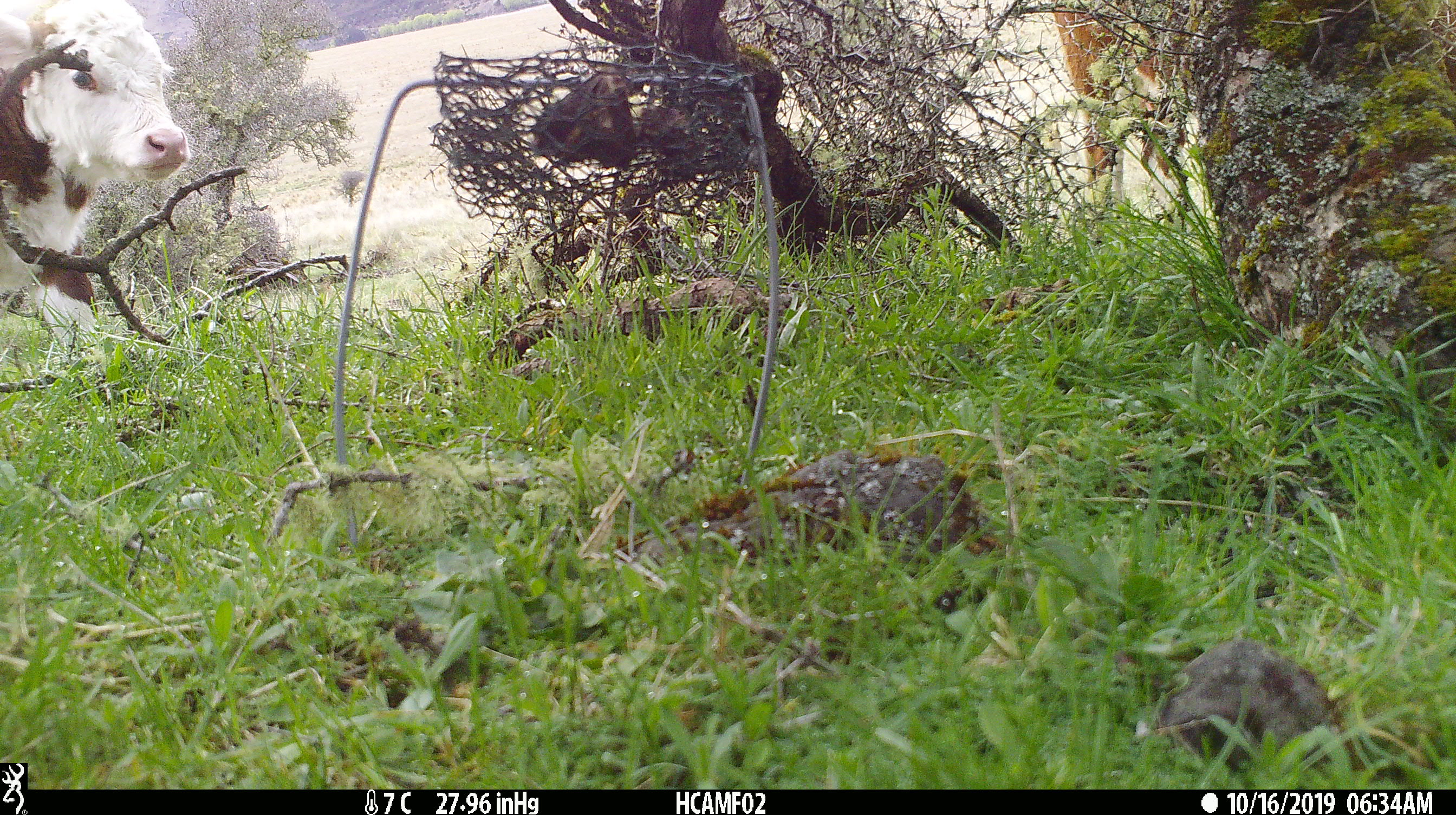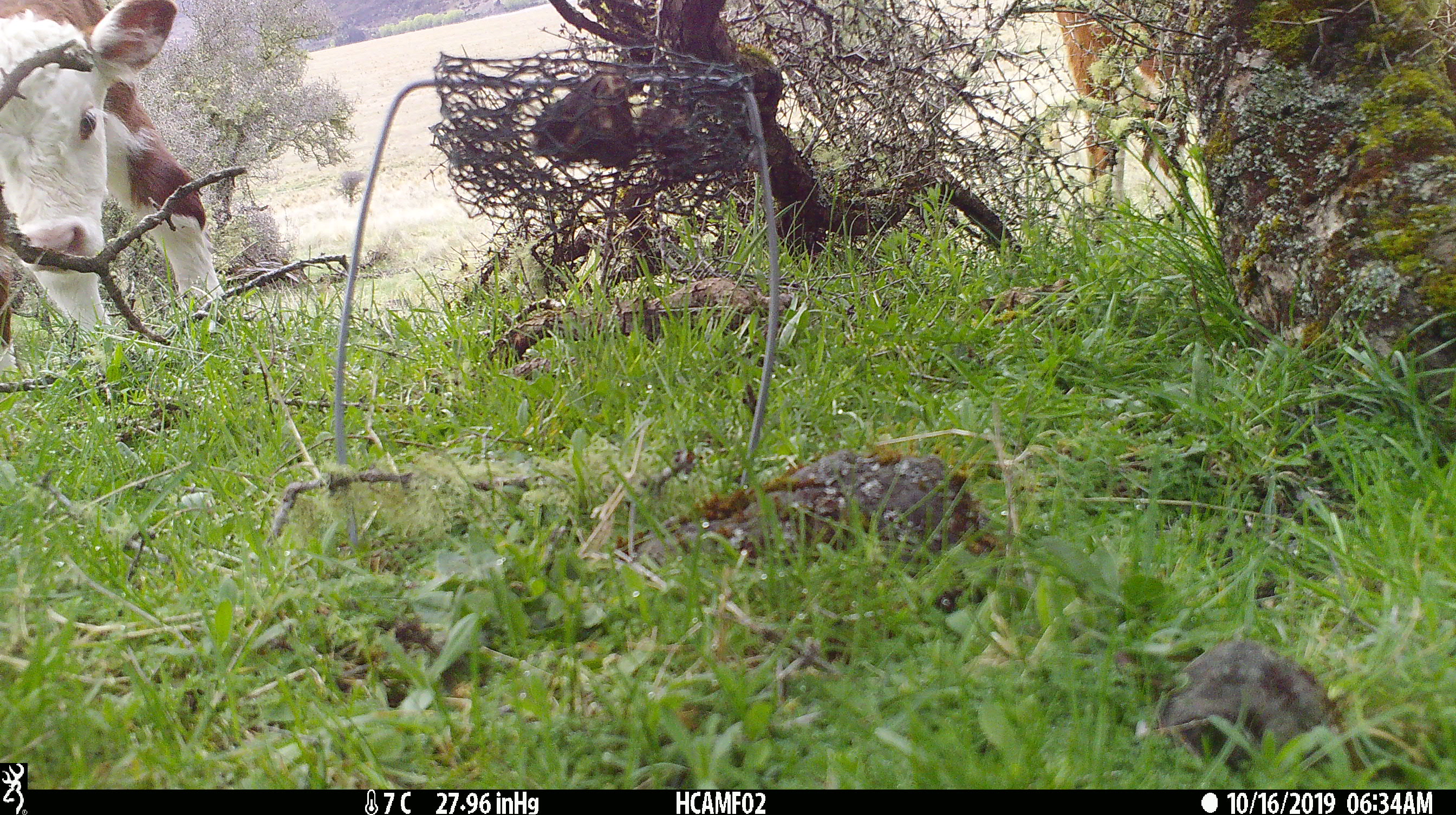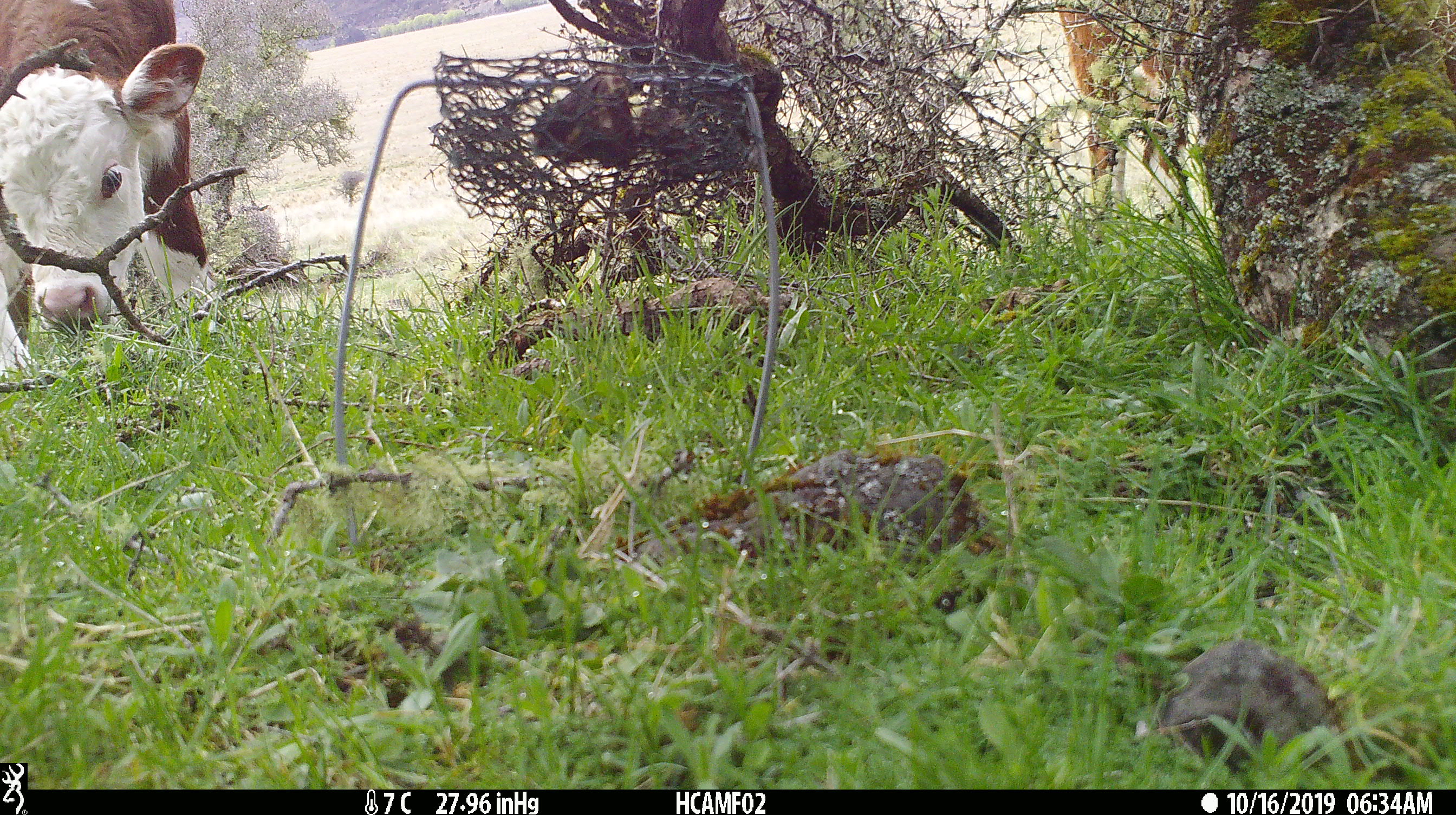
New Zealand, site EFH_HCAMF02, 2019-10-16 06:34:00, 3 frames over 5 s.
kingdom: Animalia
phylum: Chordata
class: Mammalia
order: Artiodactyla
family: Bovidae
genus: Bos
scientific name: Bos taurus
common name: domestic cow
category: cow